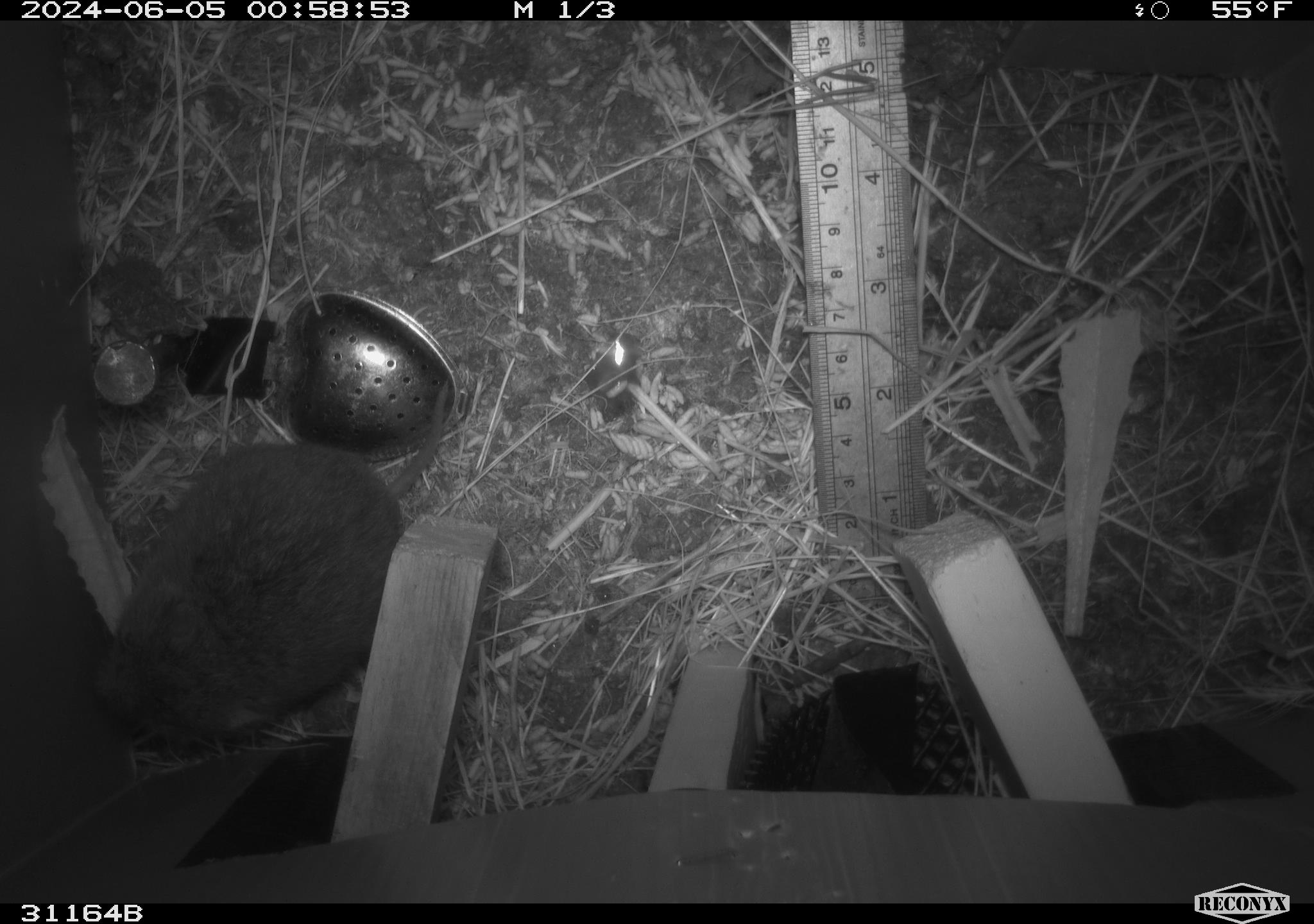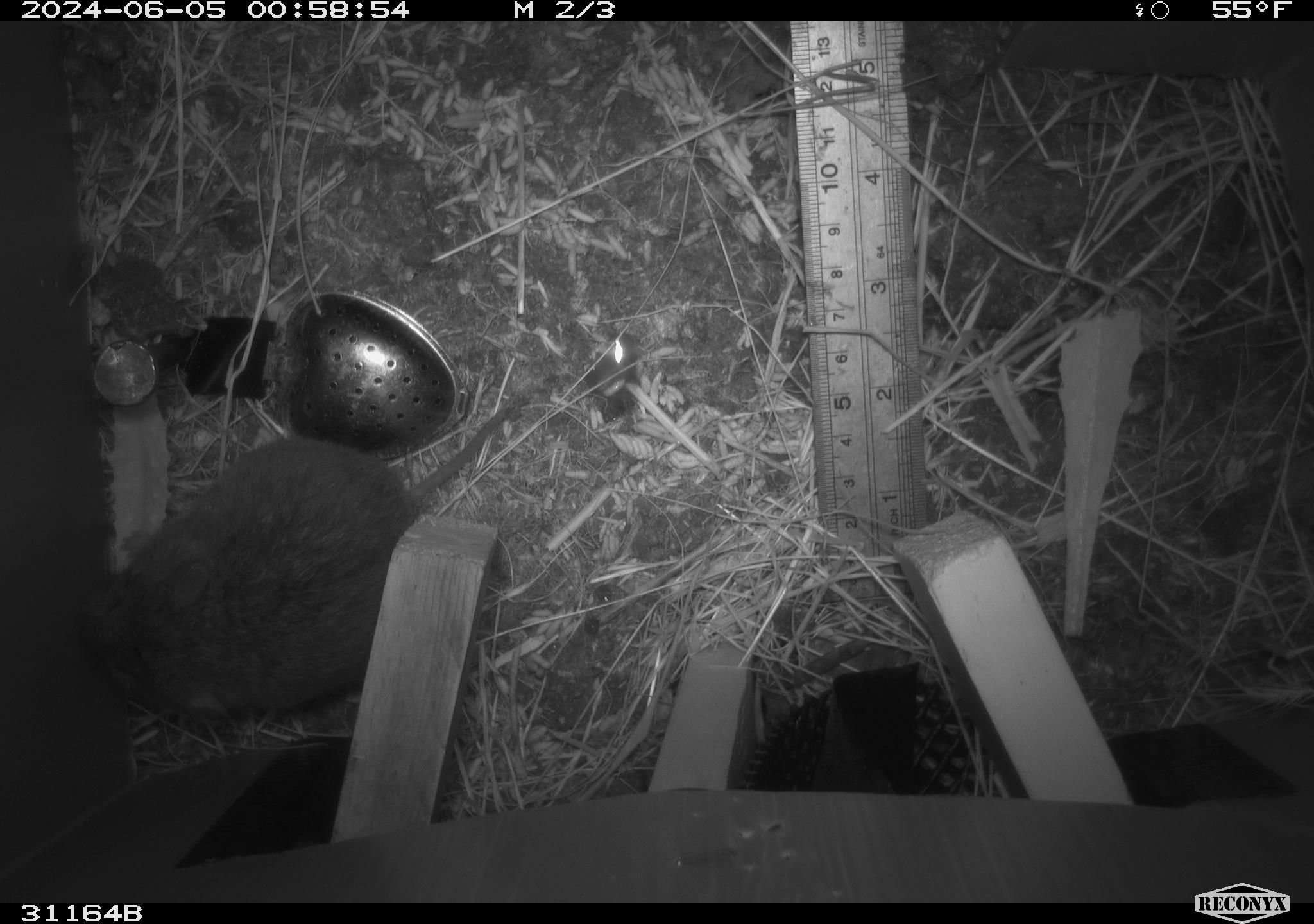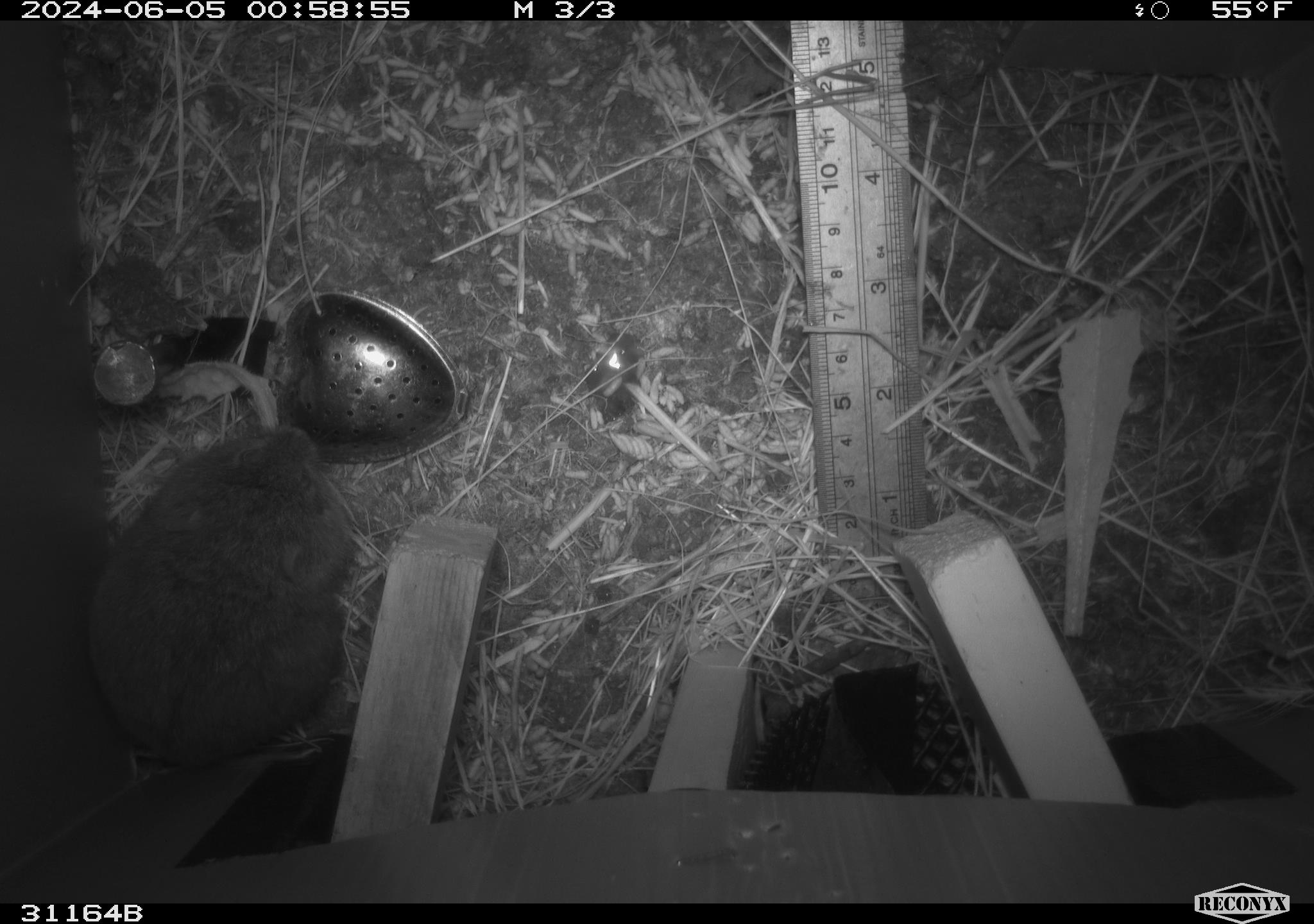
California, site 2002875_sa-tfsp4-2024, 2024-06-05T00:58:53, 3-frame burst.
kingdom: Animalia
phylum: Chordata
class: Mammalia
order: Rodentia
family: Cricetidae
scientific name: Arvicolinae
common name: voles, lemmings, and muskrats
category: arvicolinae subfamily